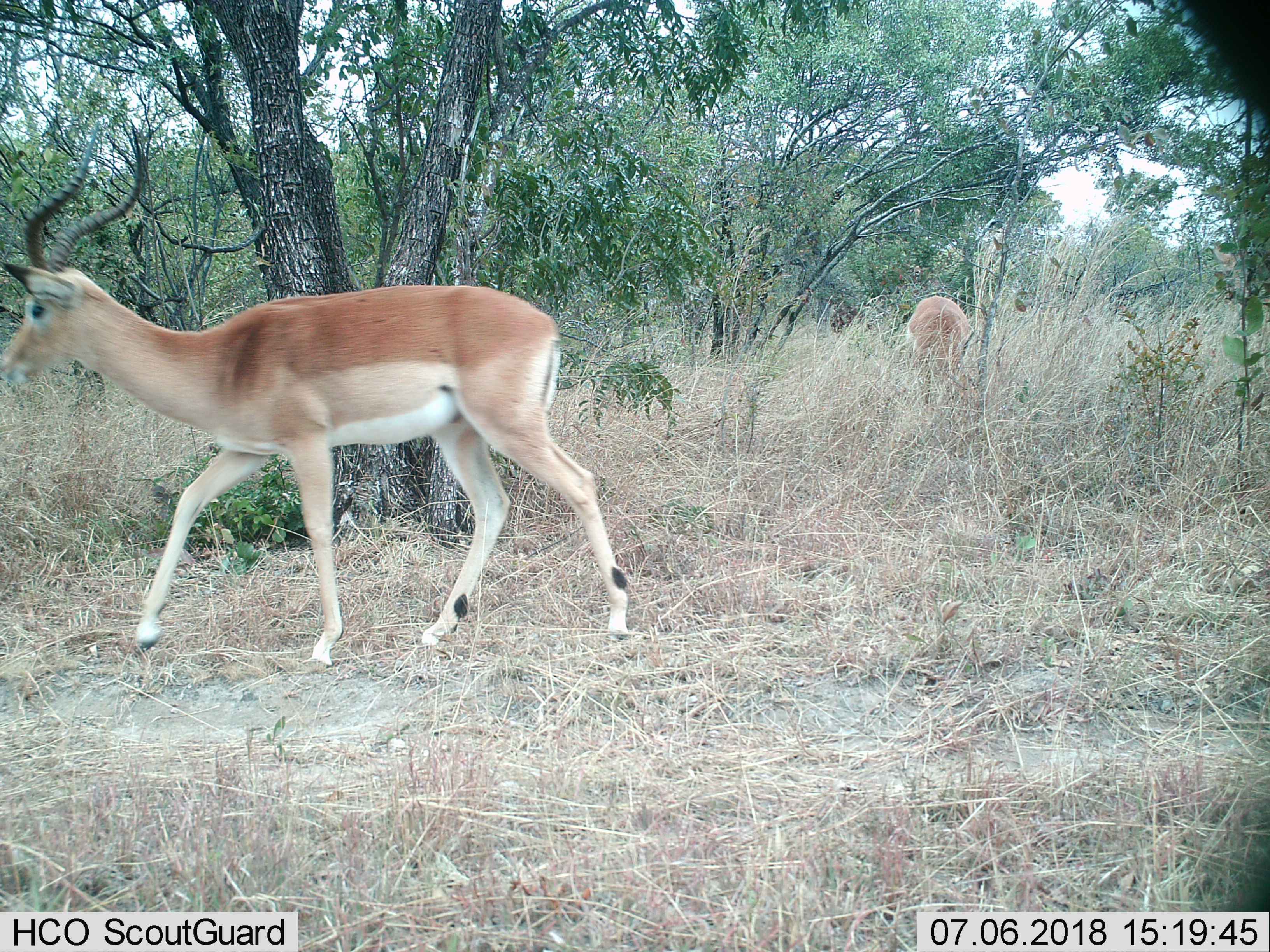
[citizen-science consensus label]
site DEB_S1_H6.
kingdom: Animalia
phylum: Chordata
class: Mammalia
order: Artiodactyla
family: Bovidae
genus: Aepyceros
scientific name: Aepyceros melampus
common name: impala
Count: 2.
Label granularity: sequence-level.